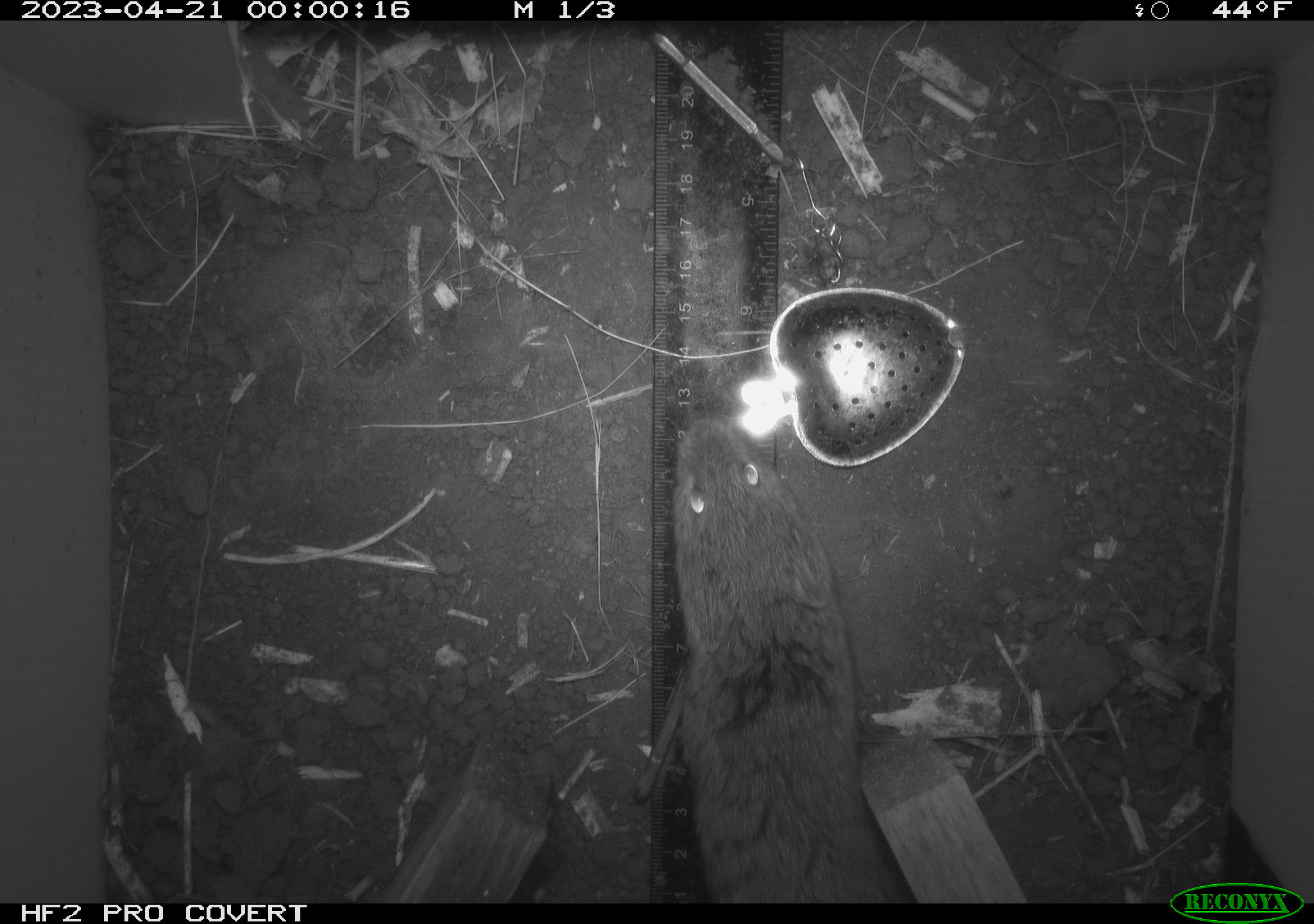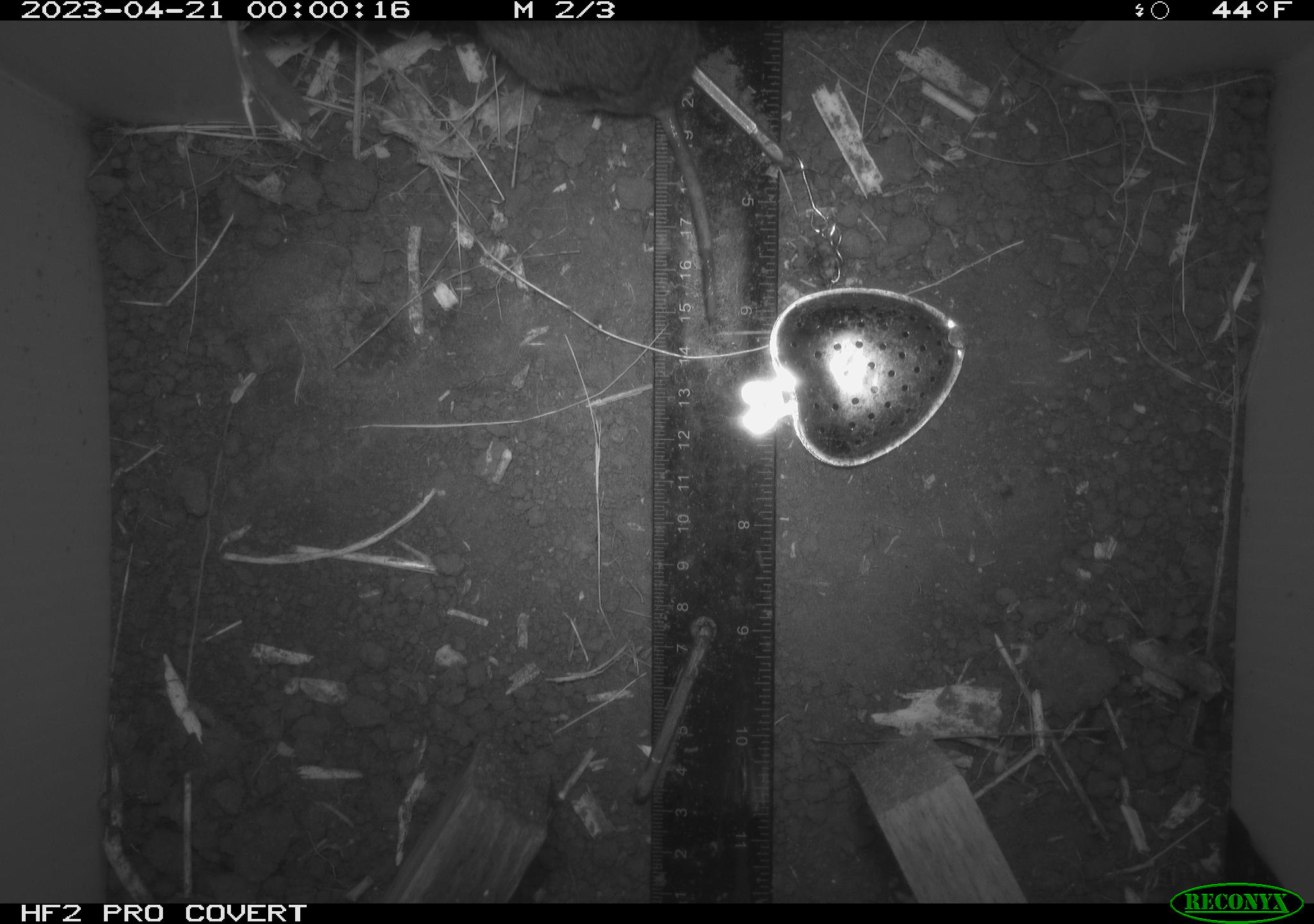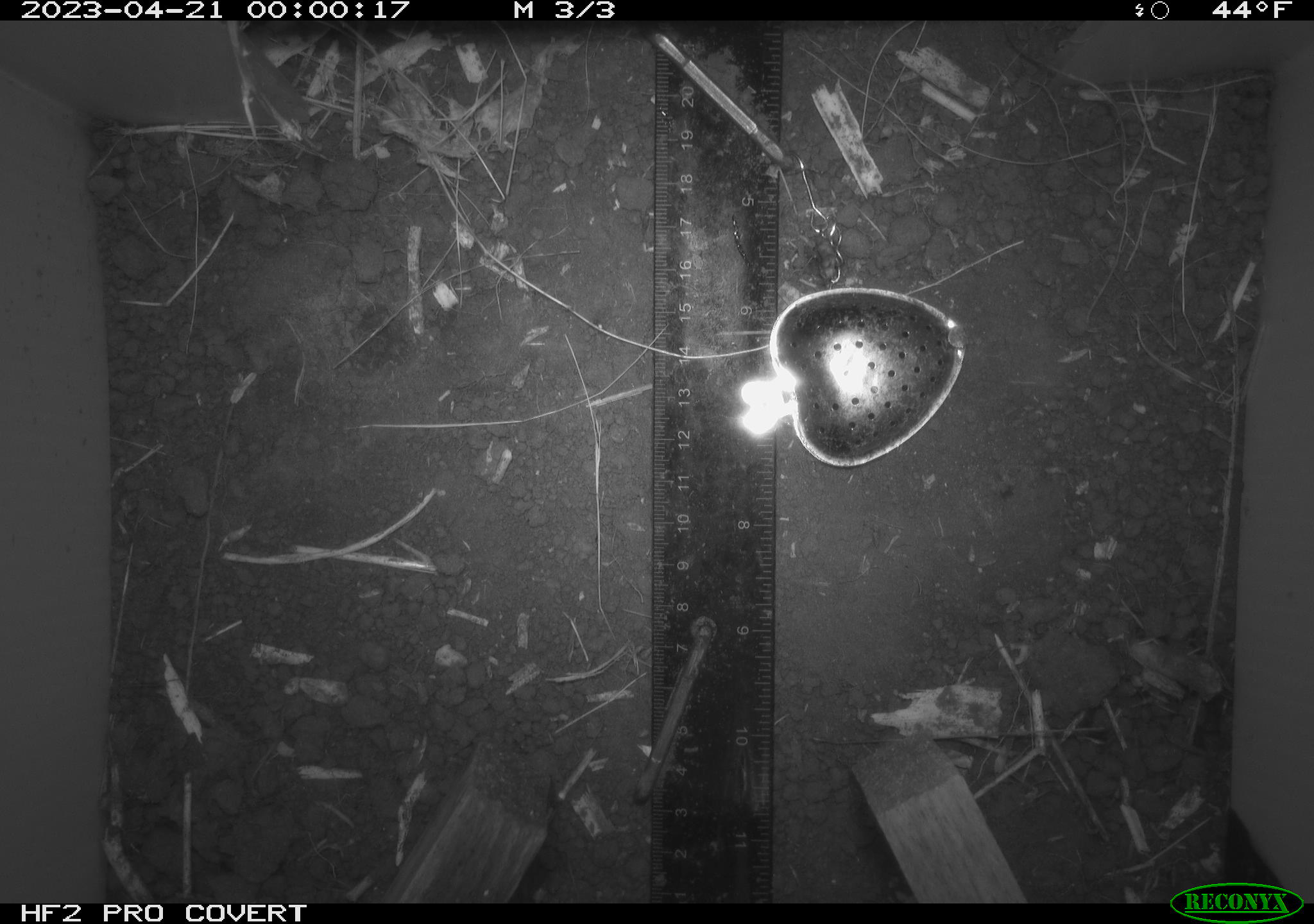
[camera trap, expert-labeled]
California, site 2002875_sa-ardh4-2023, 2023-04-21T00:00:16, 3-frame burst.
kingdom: Animalia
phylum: Chordata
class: Mammalia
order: Rodentia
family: Cricetidae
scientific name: Arvicolinae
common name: voles, lemmings, and muskrats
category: arvicolinae subfamily